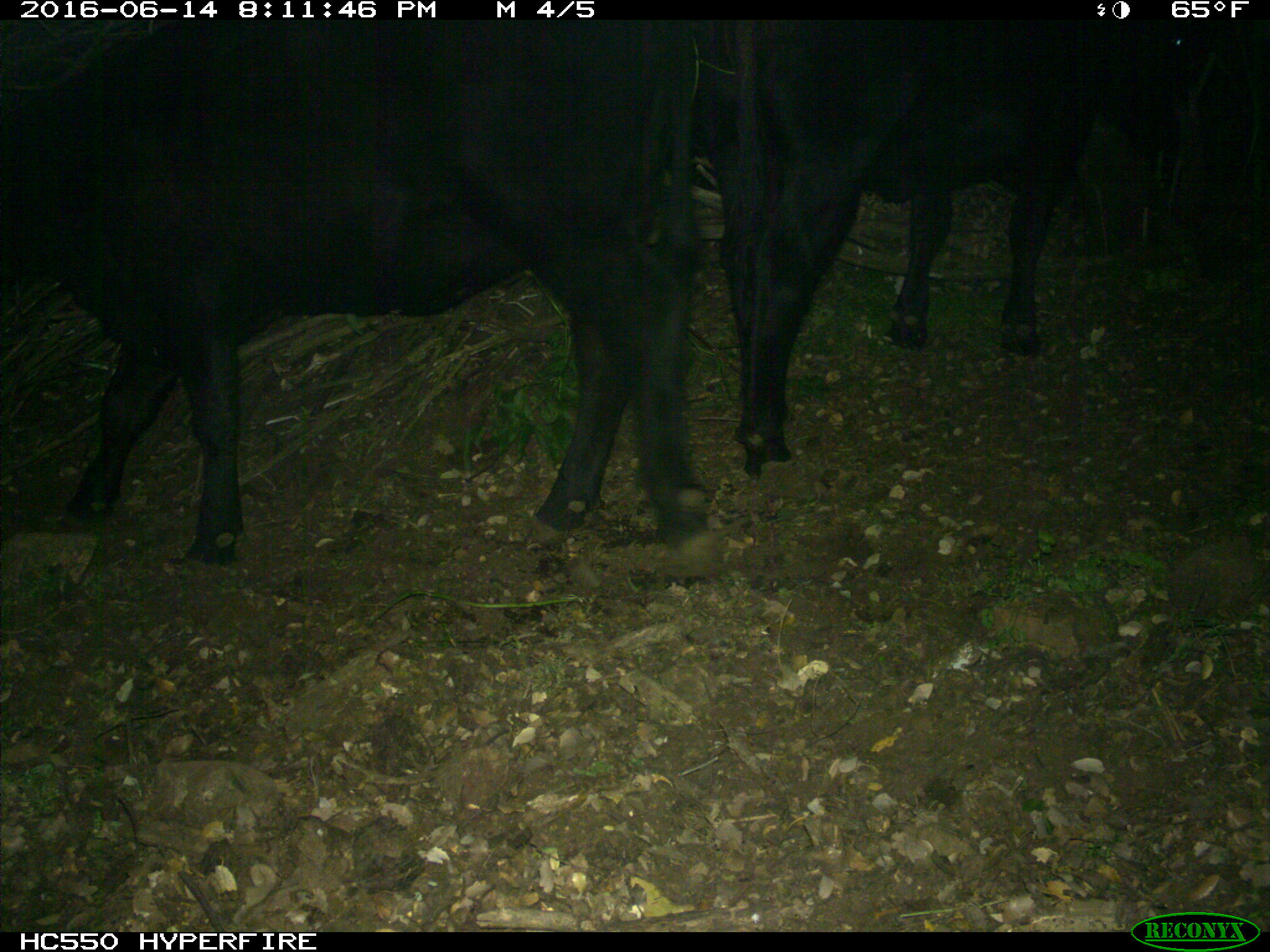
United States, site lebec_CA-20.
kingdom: Animalia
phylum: Chordata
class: Mammalia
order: Artiodactyla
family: Bovidae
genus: Bos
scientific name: Bos taurus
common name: domestic cow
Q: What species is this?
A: Bos taurus (domestic cow).